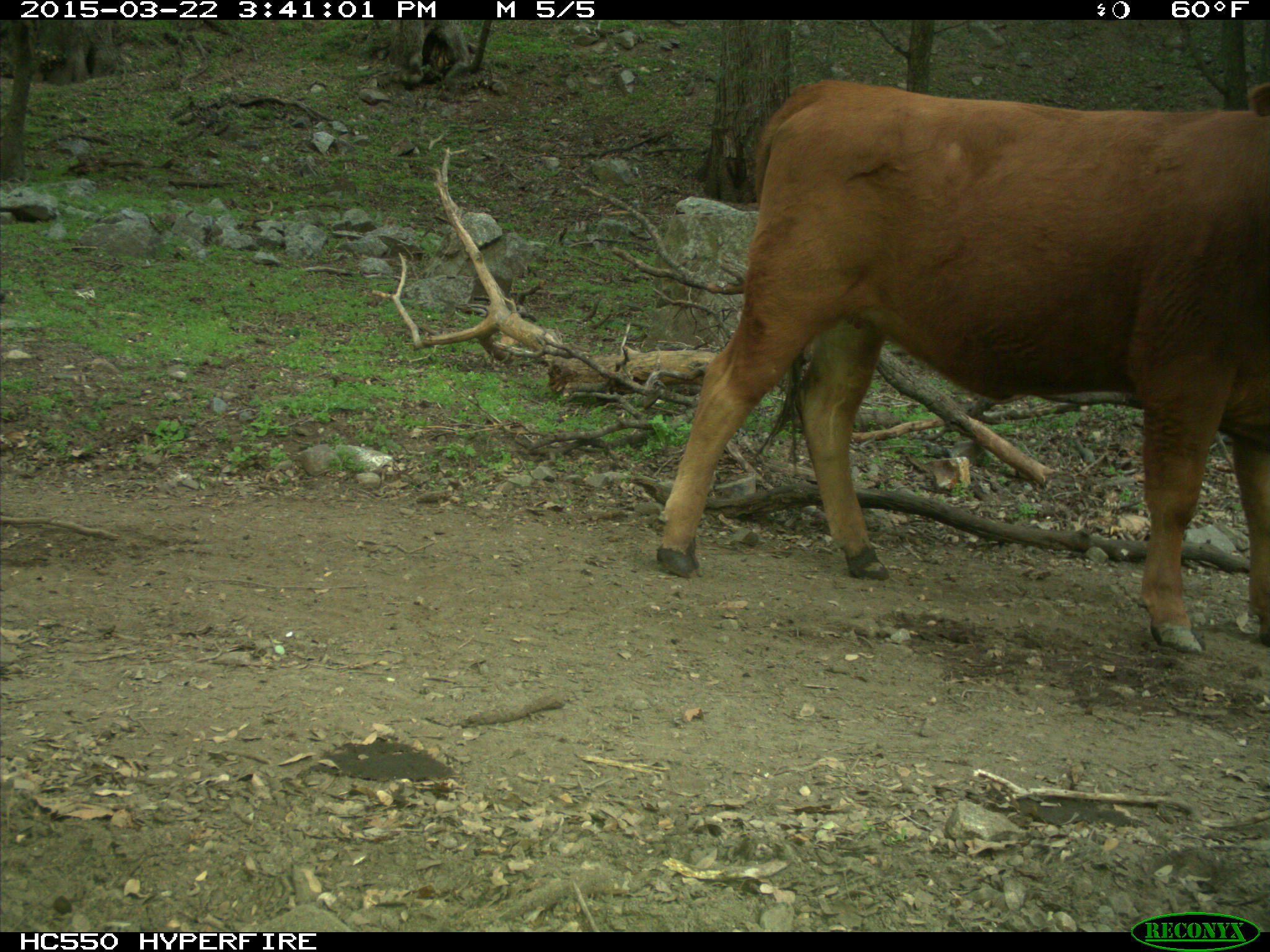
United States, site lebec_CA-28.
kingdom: Animalia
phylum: Chordata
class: Mammalia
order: Artiodactyla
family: Bovidae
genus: Bos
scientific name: Bos taurus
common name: domestic cow